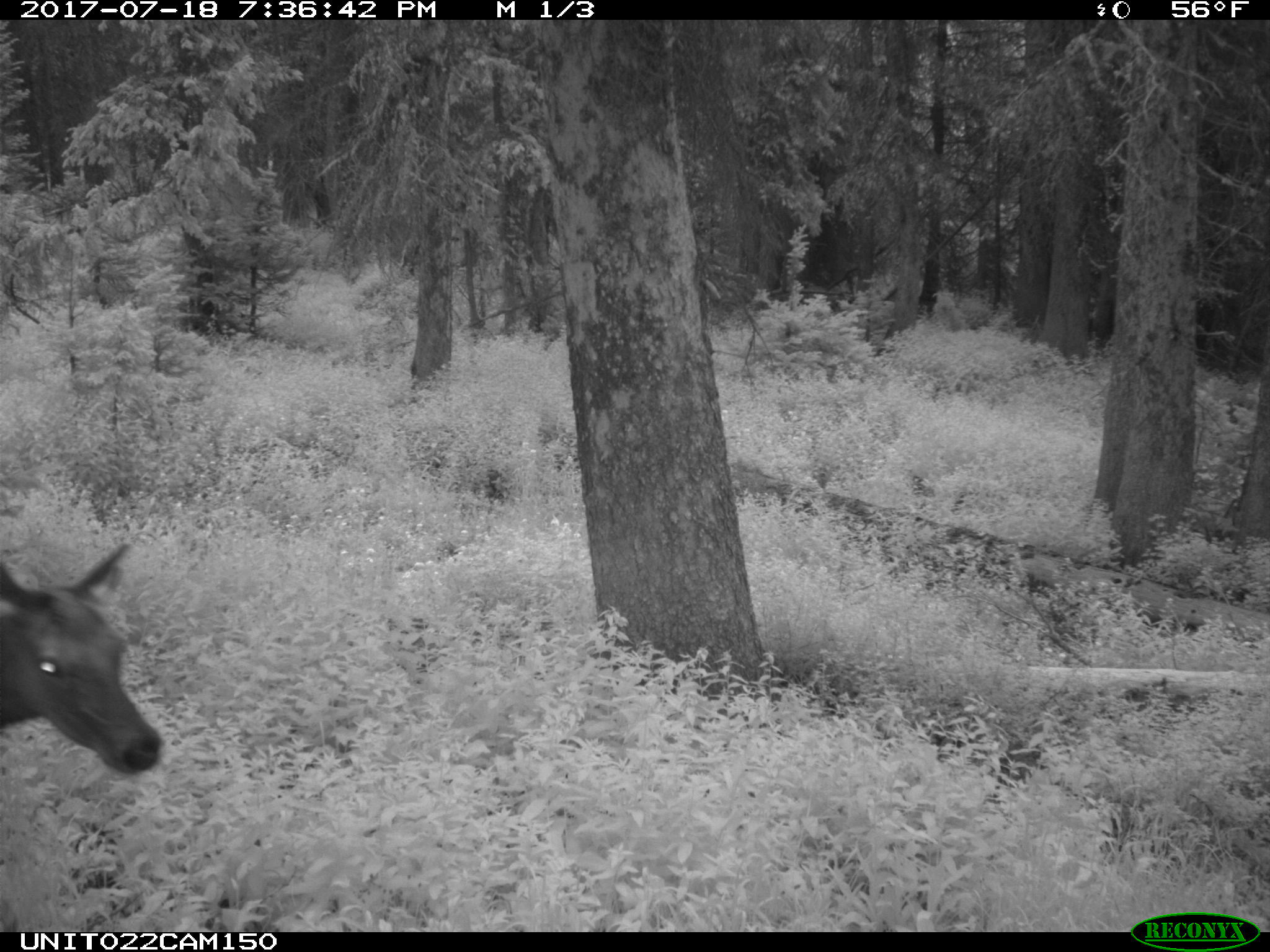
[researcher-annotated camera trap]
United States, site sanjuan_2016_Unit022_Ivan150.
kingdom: Animalia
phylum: Chordata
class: Mammalia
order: Artiodactyla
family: Cervidae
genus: Cervus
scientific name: Cervus elaphus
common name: red deer